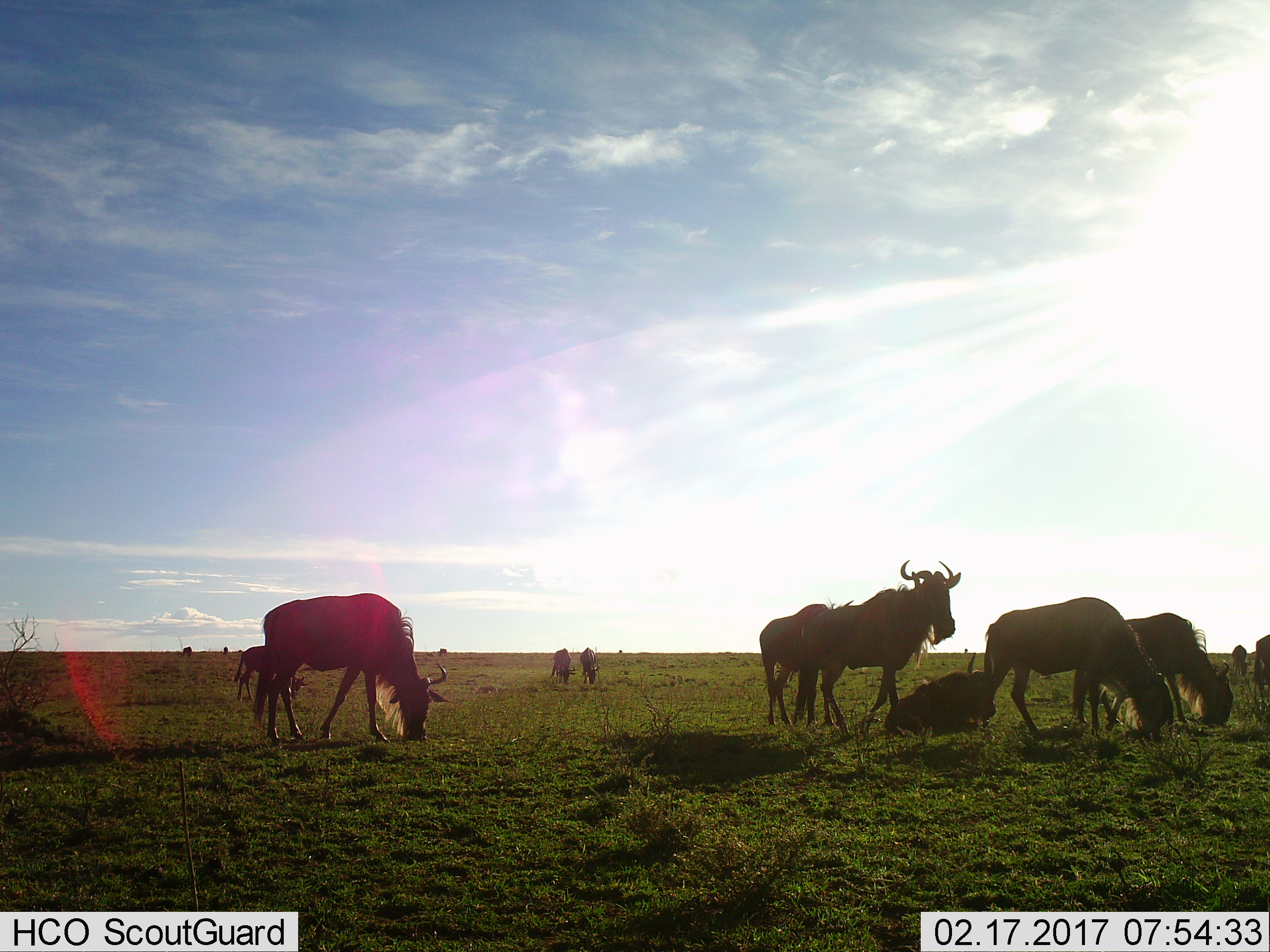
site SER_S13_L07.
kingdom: Animalia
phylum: Chordata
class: Mammalia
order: Artiodactyla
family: Bovidae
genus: Connochaetes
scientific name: Connochaetes taurinus taurinus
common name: blue wildebeest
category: wildebeestblue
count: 10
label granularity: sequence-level